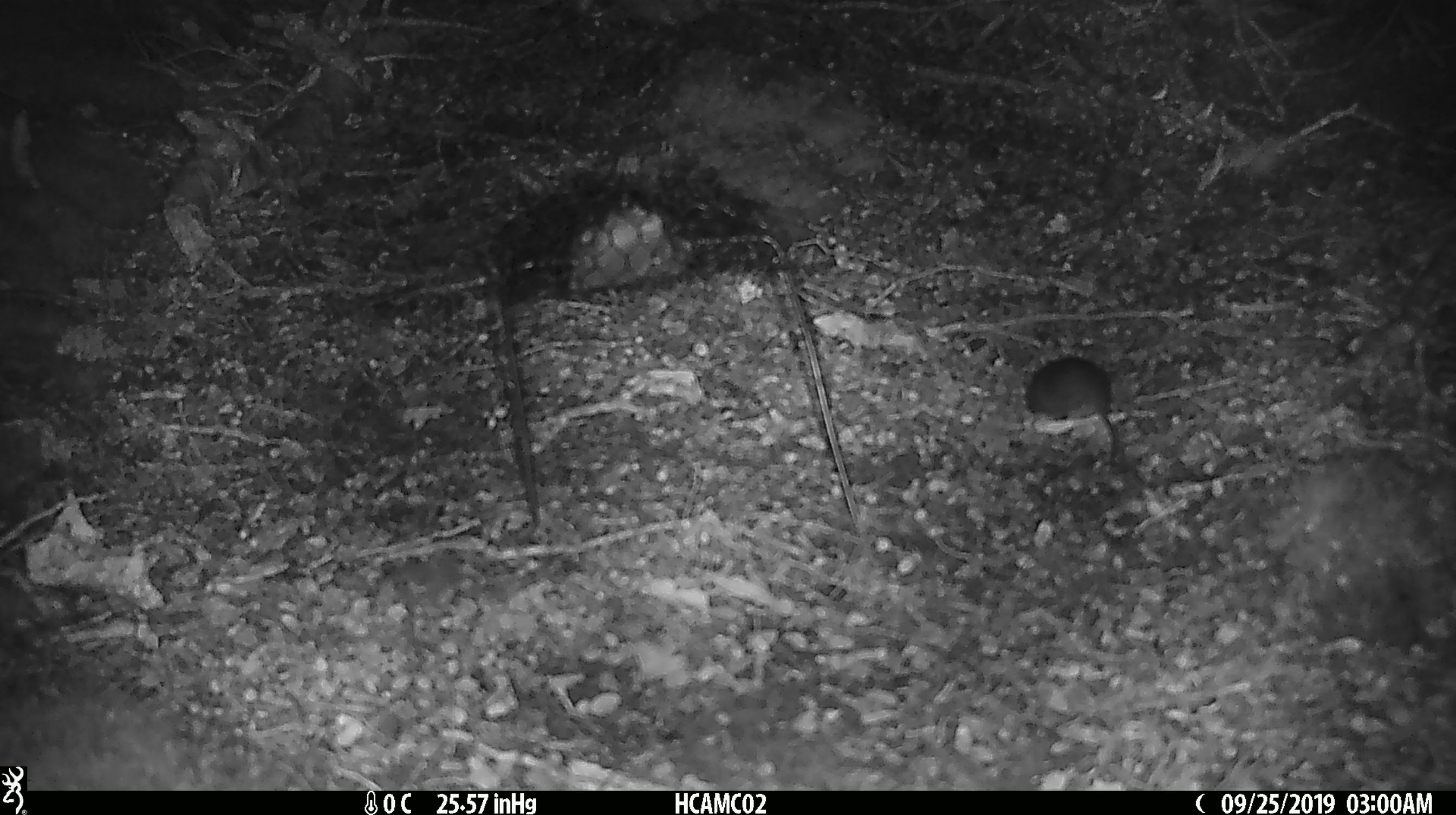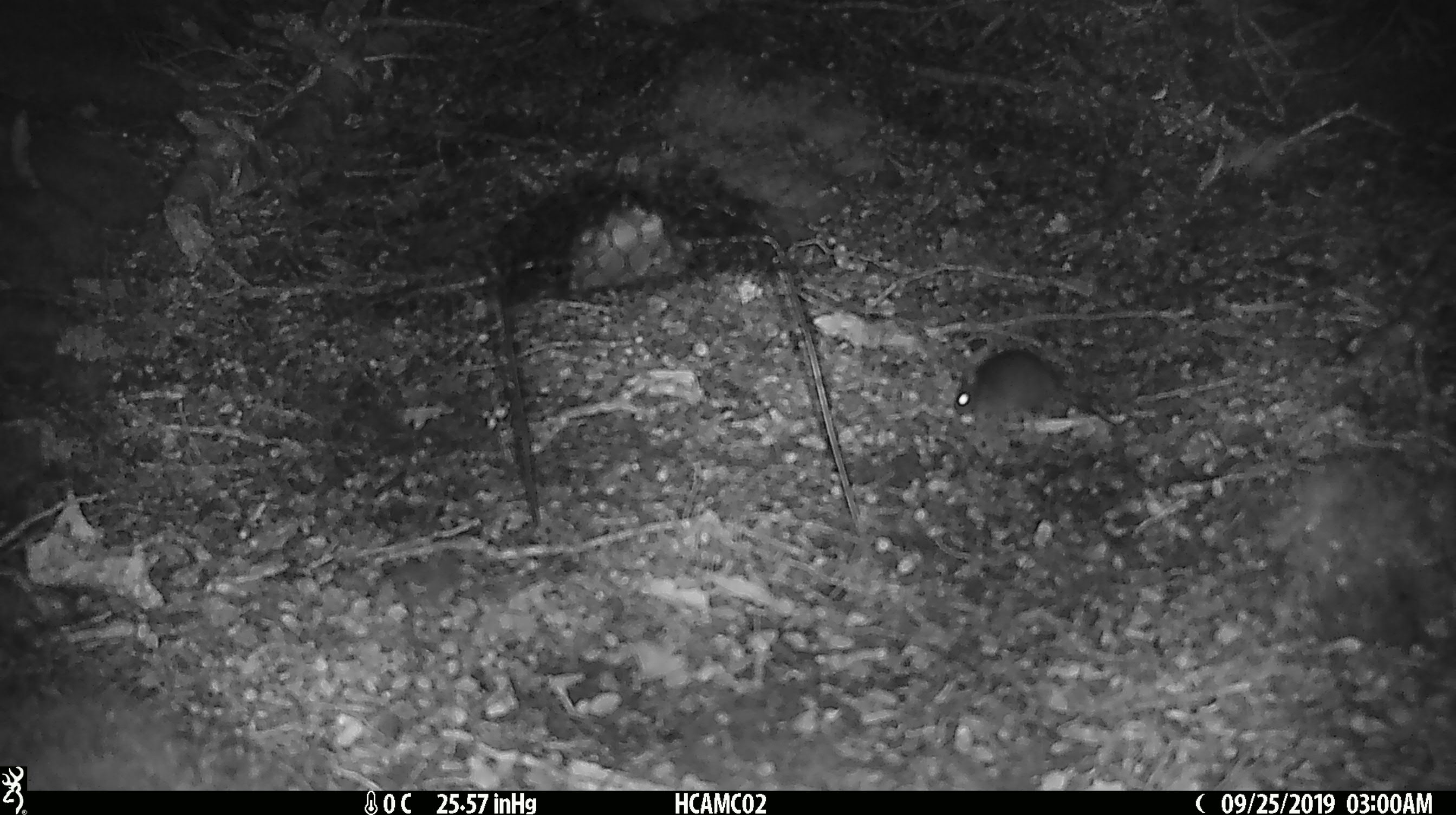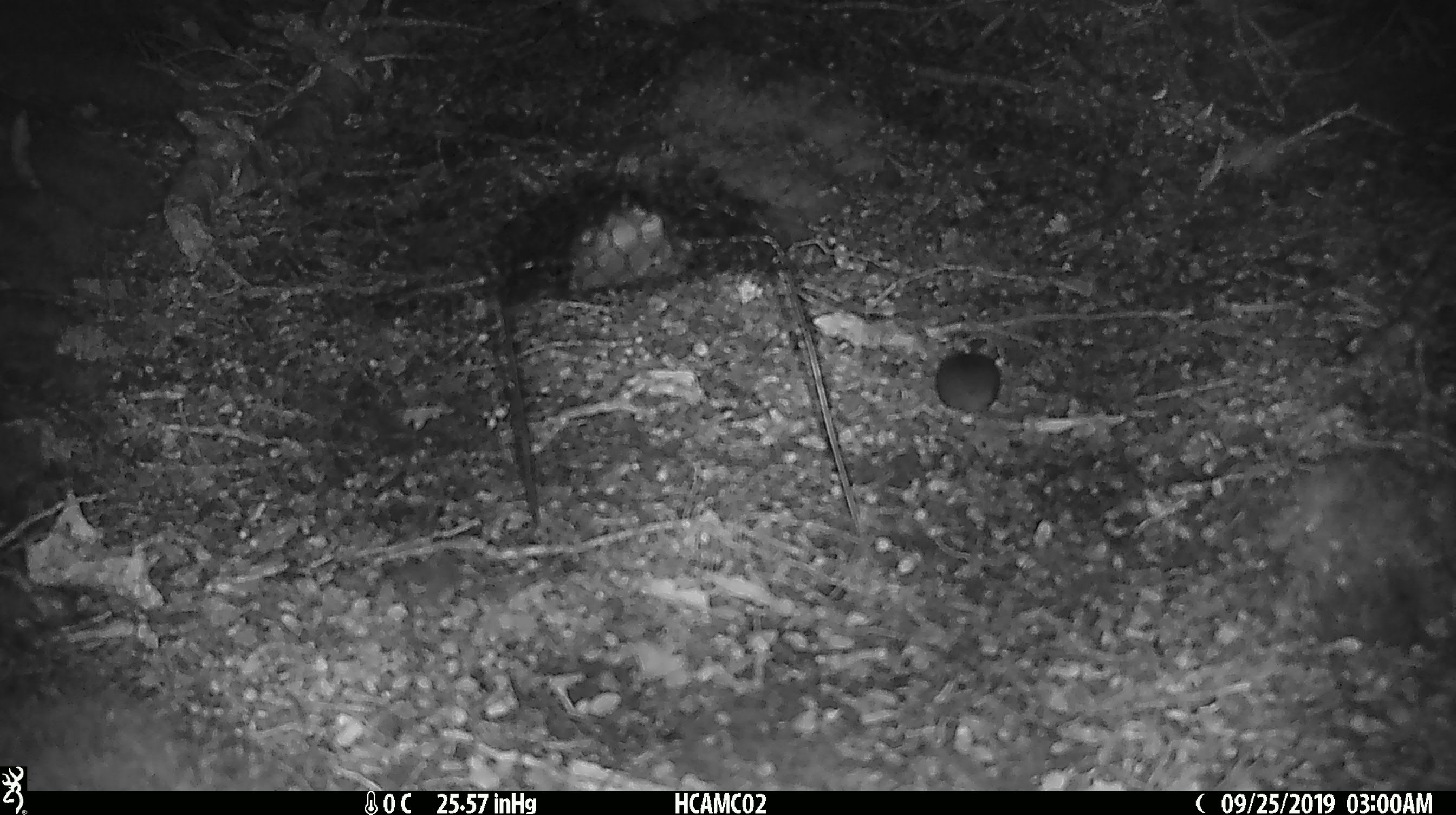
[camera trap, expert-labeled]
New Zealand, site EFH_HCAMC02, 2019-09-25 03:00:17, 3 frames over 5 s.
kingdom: Animalia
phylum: Chordata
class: Mammalia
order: Rodentia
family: Muridae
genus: Mus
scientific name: Mus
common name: mouse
Mouse (Mus).